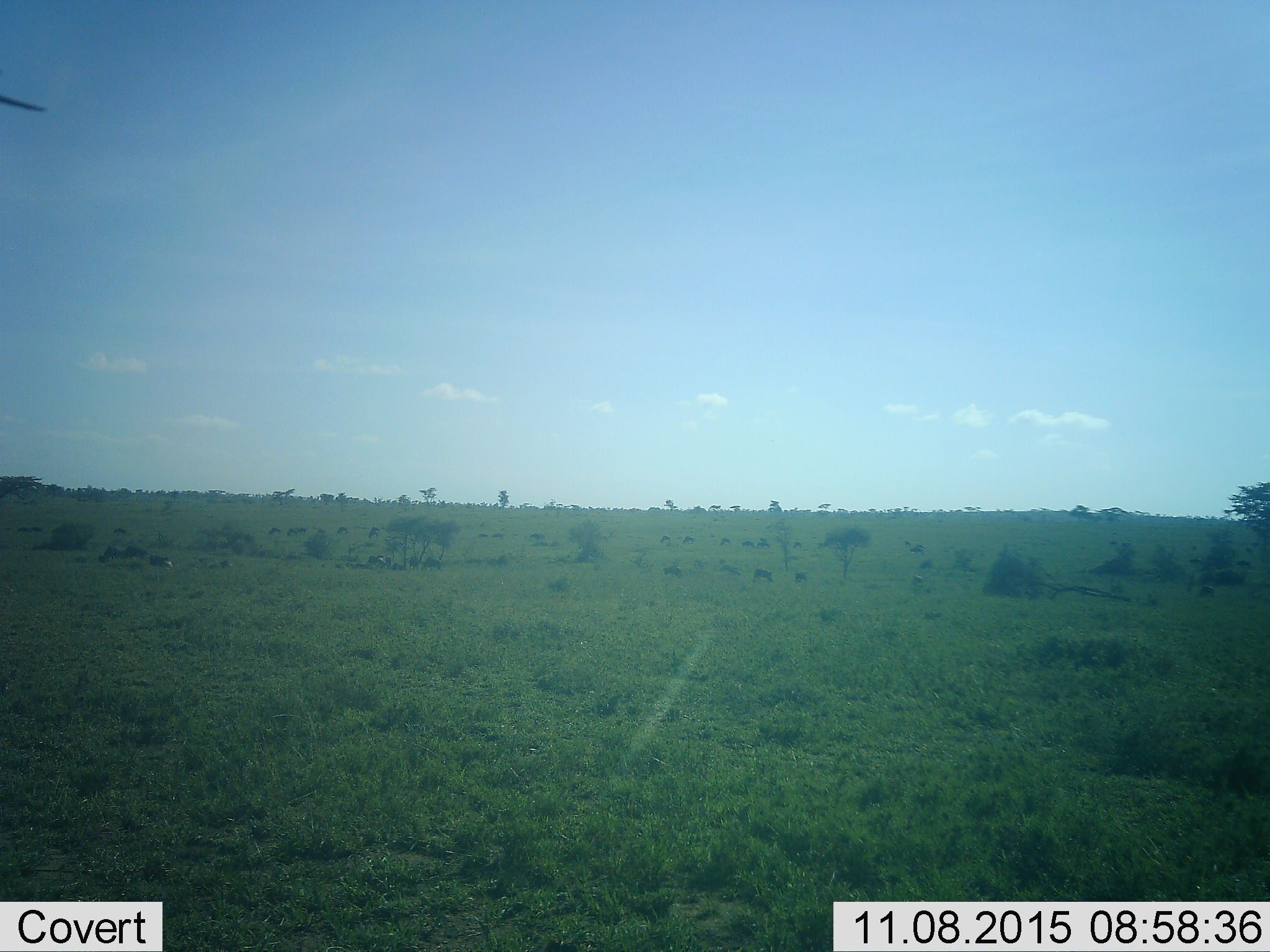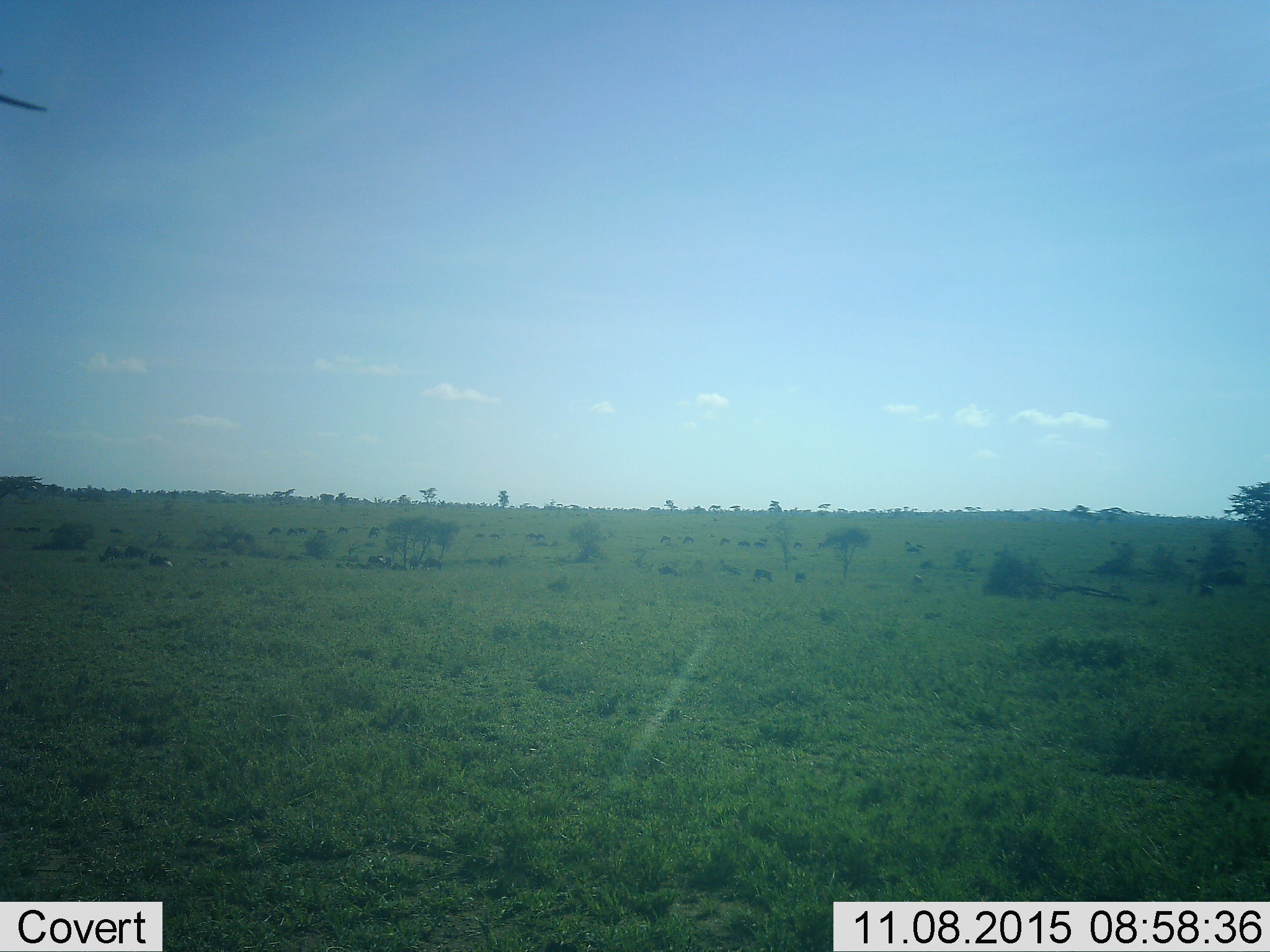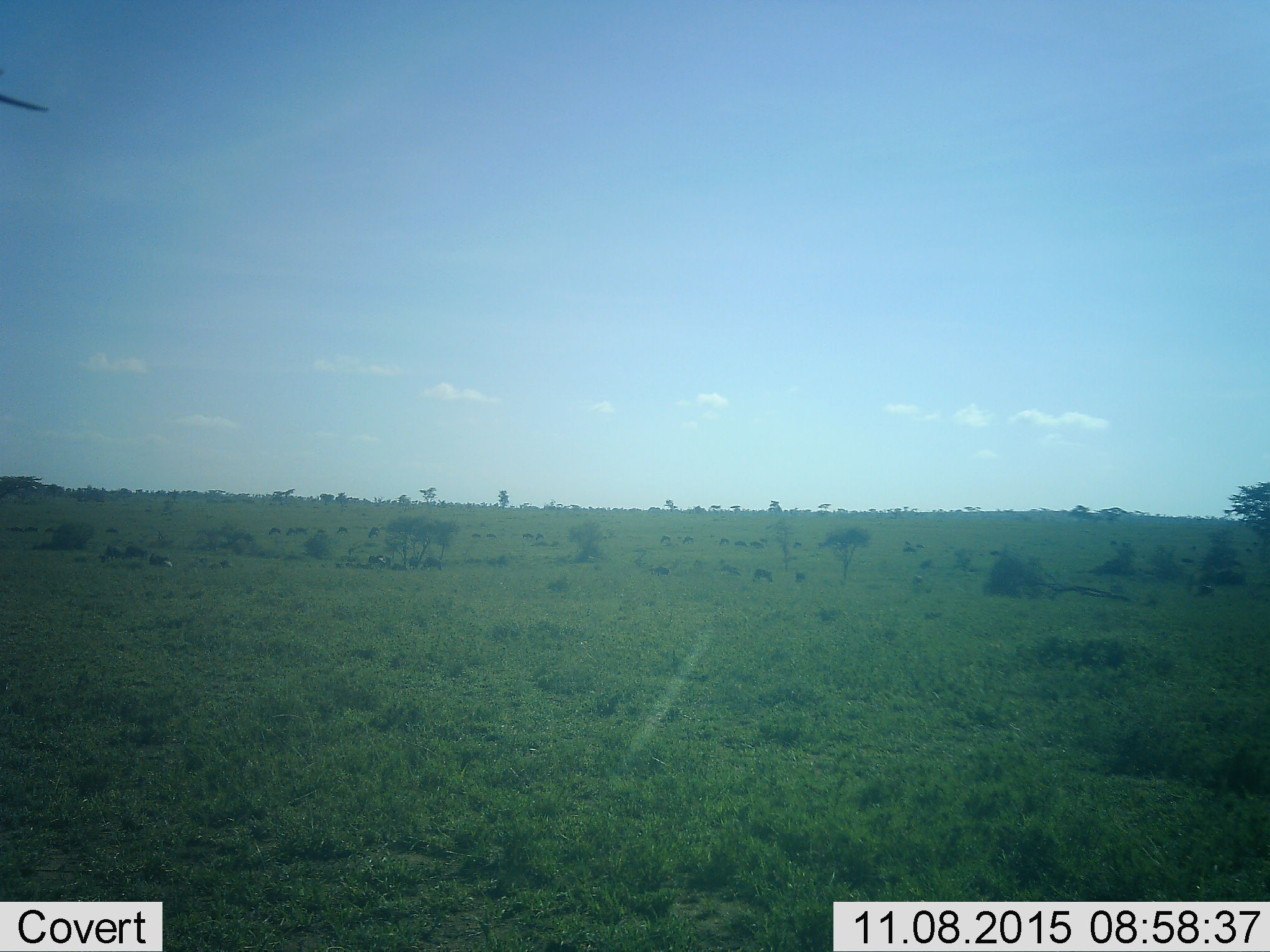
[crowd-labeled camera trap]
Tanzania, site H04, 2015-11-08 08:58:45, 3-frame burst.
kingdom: Animalia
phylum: Chordata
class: Mammalia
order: Artiodactyla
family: Bovidae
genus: Connochaetes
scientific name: Connochaetes taurinus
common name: blue wildebeest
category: wildebeest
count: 11-50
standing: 50%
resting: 50%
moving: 50%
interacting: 0%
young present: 0%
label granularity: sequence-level